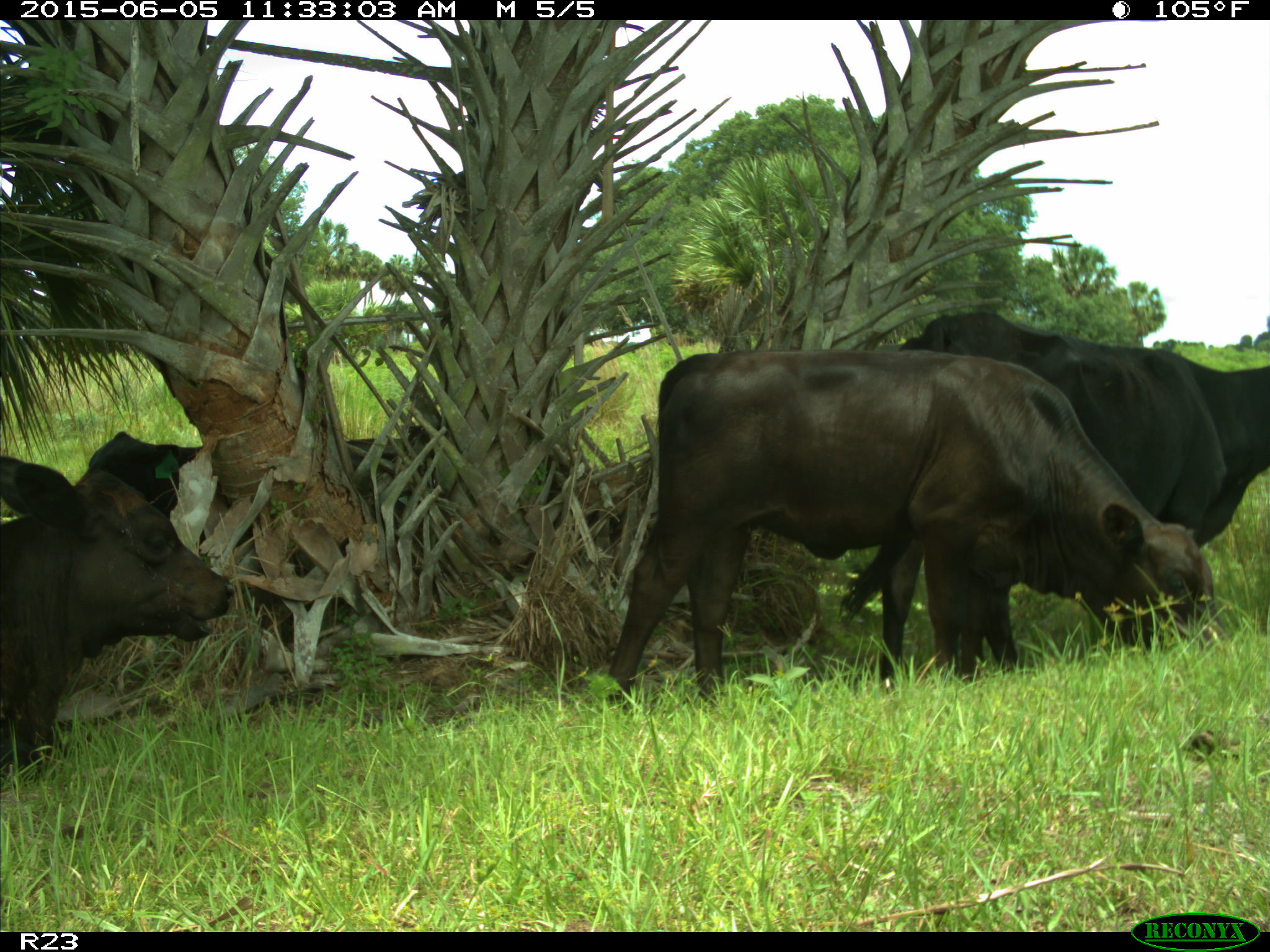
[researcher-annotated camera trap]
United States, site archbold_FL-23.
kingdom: Animalia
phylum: Chordata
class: Mammalia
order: Artiodactyla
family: Bovidae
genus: Bos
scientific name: Bos taurus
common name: domestic cow